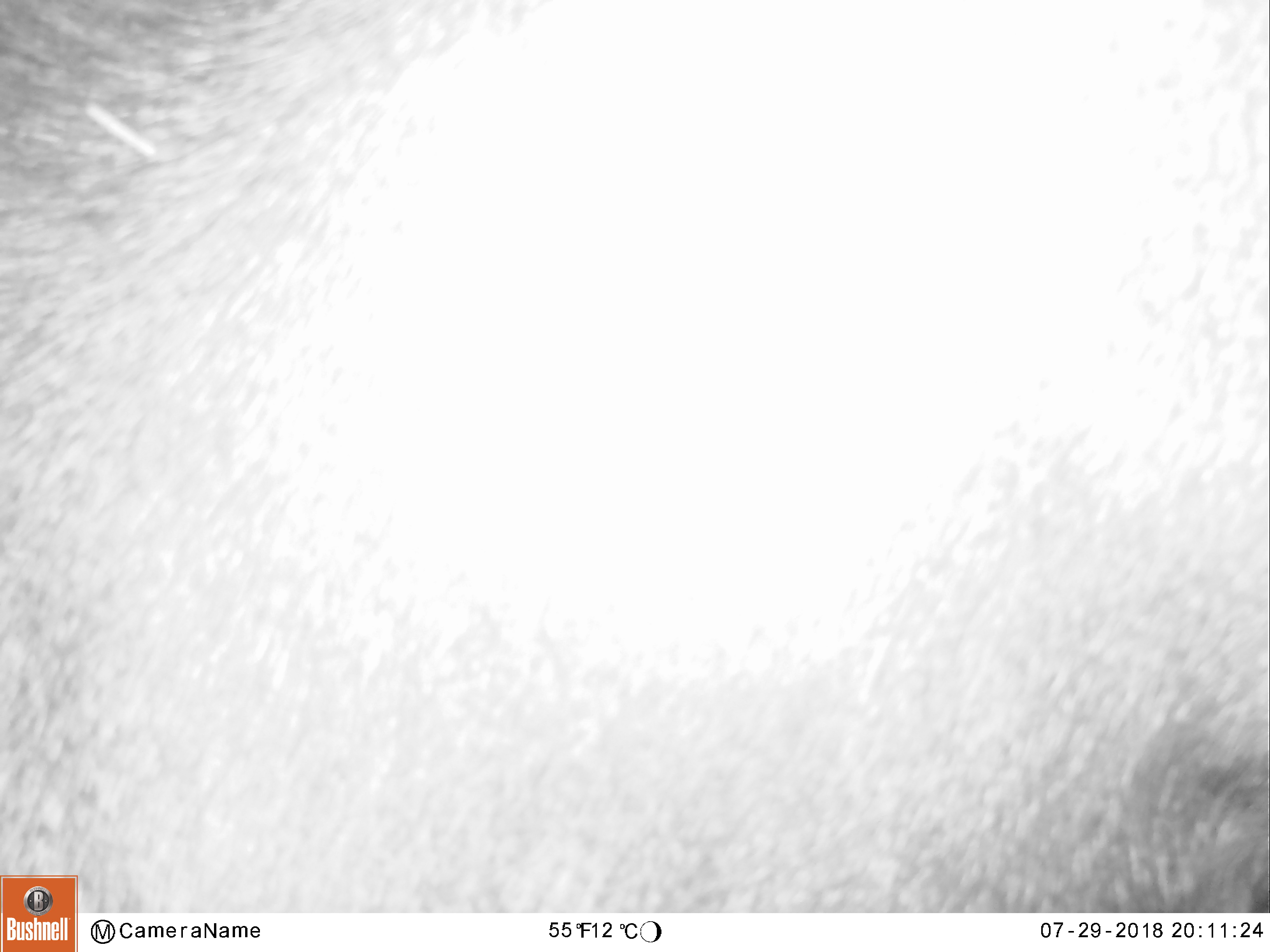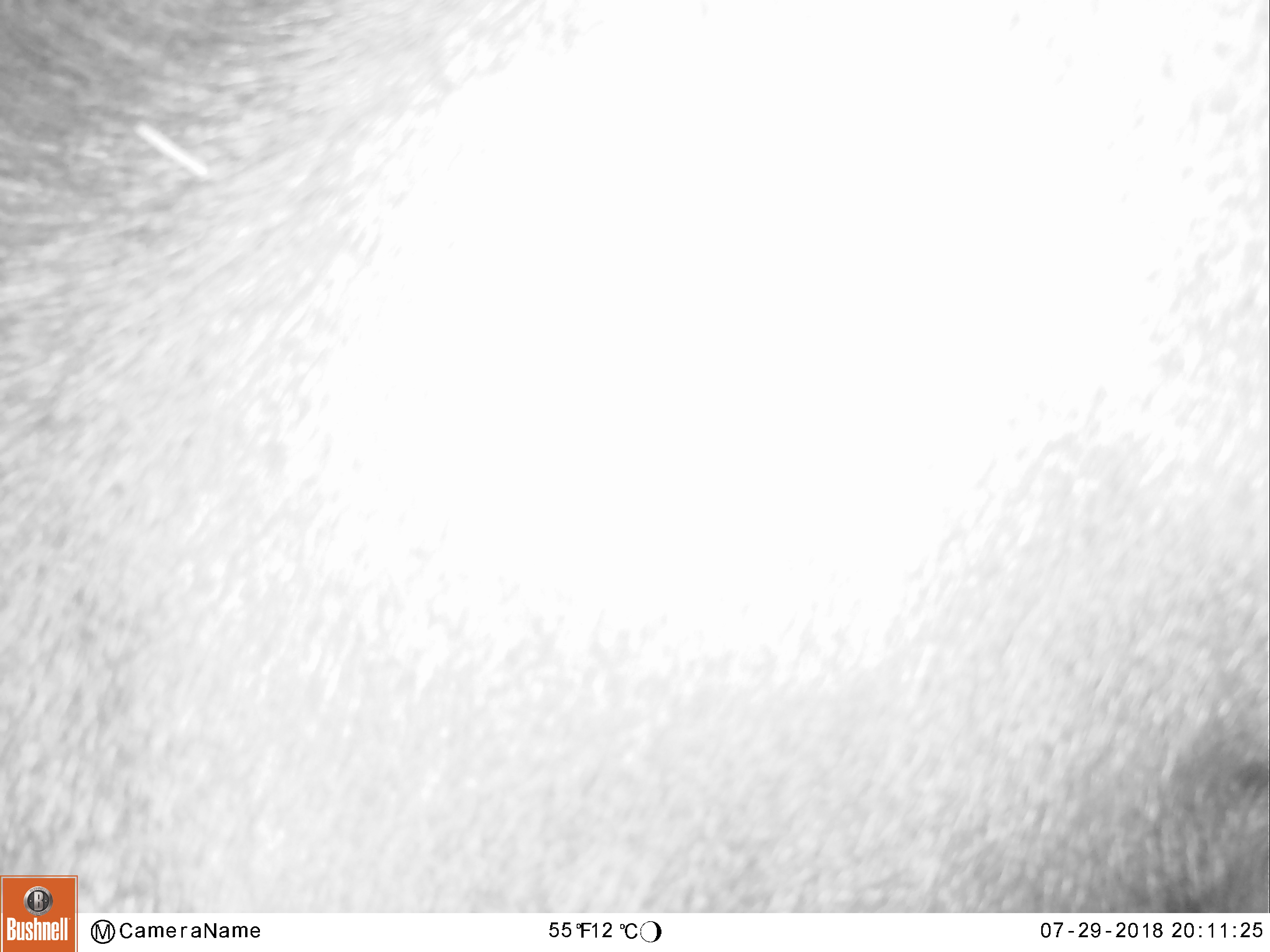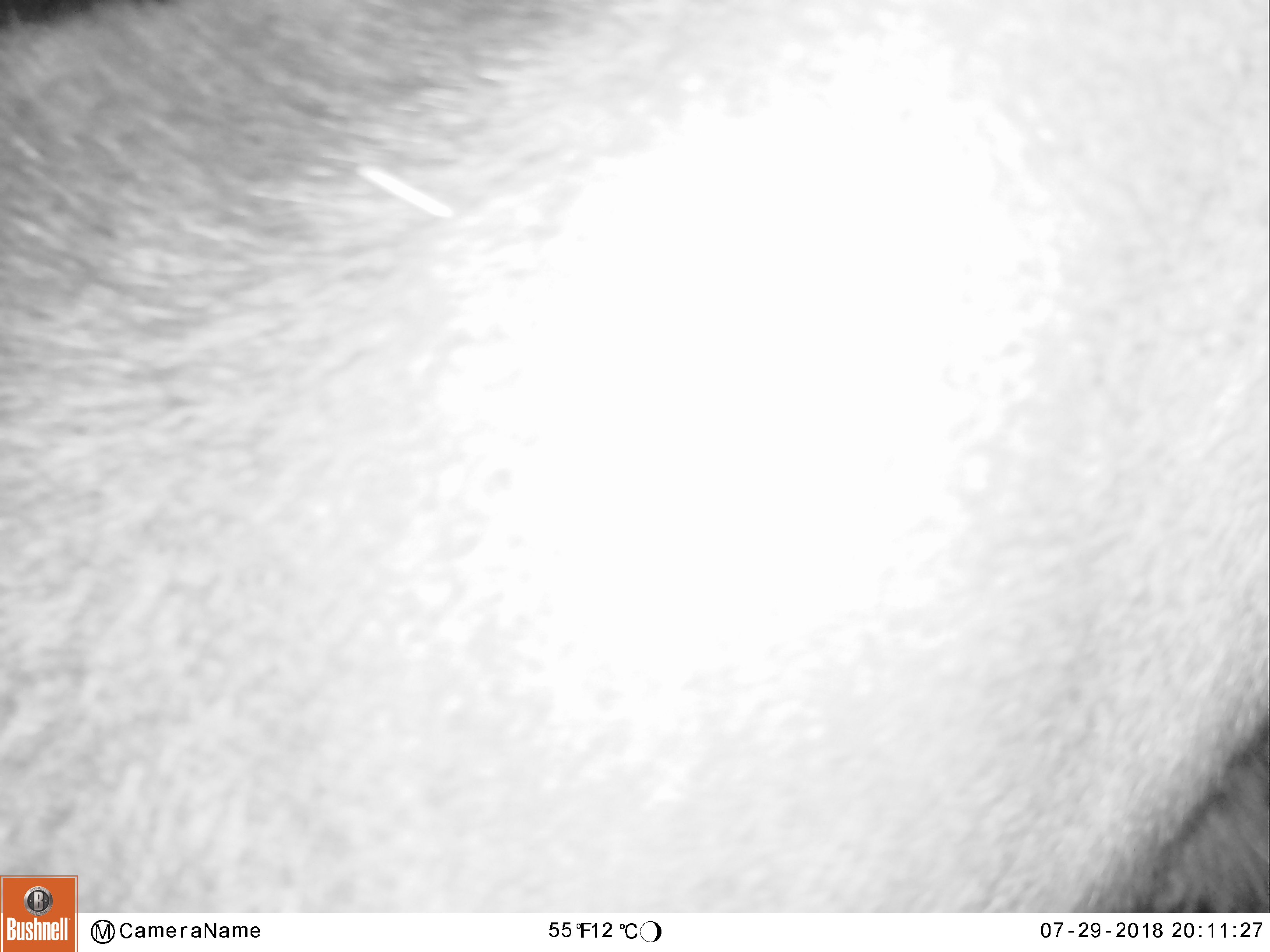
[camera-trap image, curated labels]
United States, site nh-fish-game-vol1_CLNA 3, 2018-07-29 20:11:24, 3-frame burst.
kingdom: Animalia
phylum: Chordata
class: Mammalia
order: Artiodactyla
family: Cervidae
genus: Alces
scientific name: Alces alces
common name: moose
Moose (Alces alces).